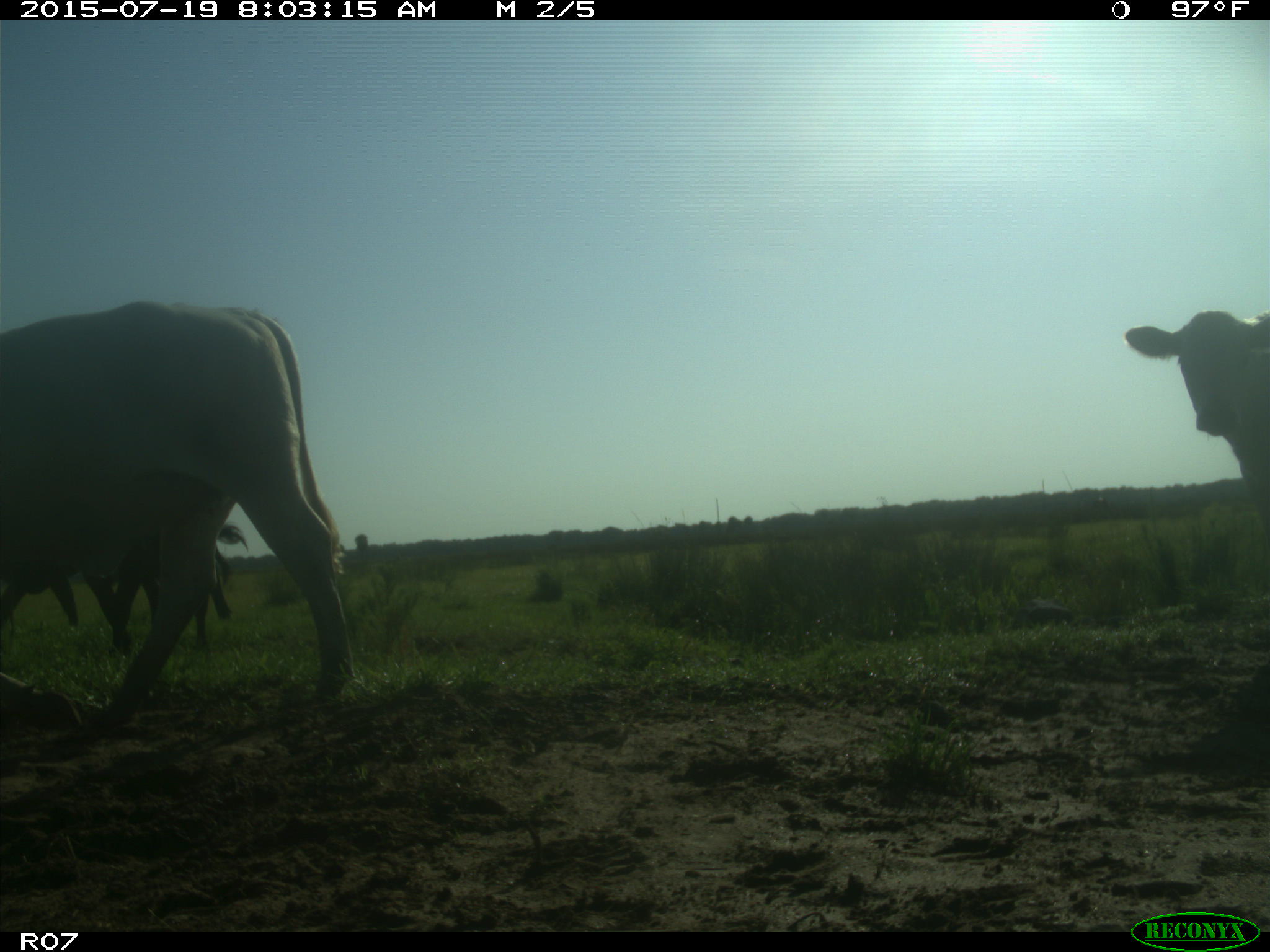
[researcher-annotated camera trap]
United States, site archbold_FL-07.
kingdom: Animalia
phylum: Chordata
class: Mammalia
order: Artiodactyla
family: Bovidae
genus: Bos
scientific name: Bos taurus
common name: domestic cow